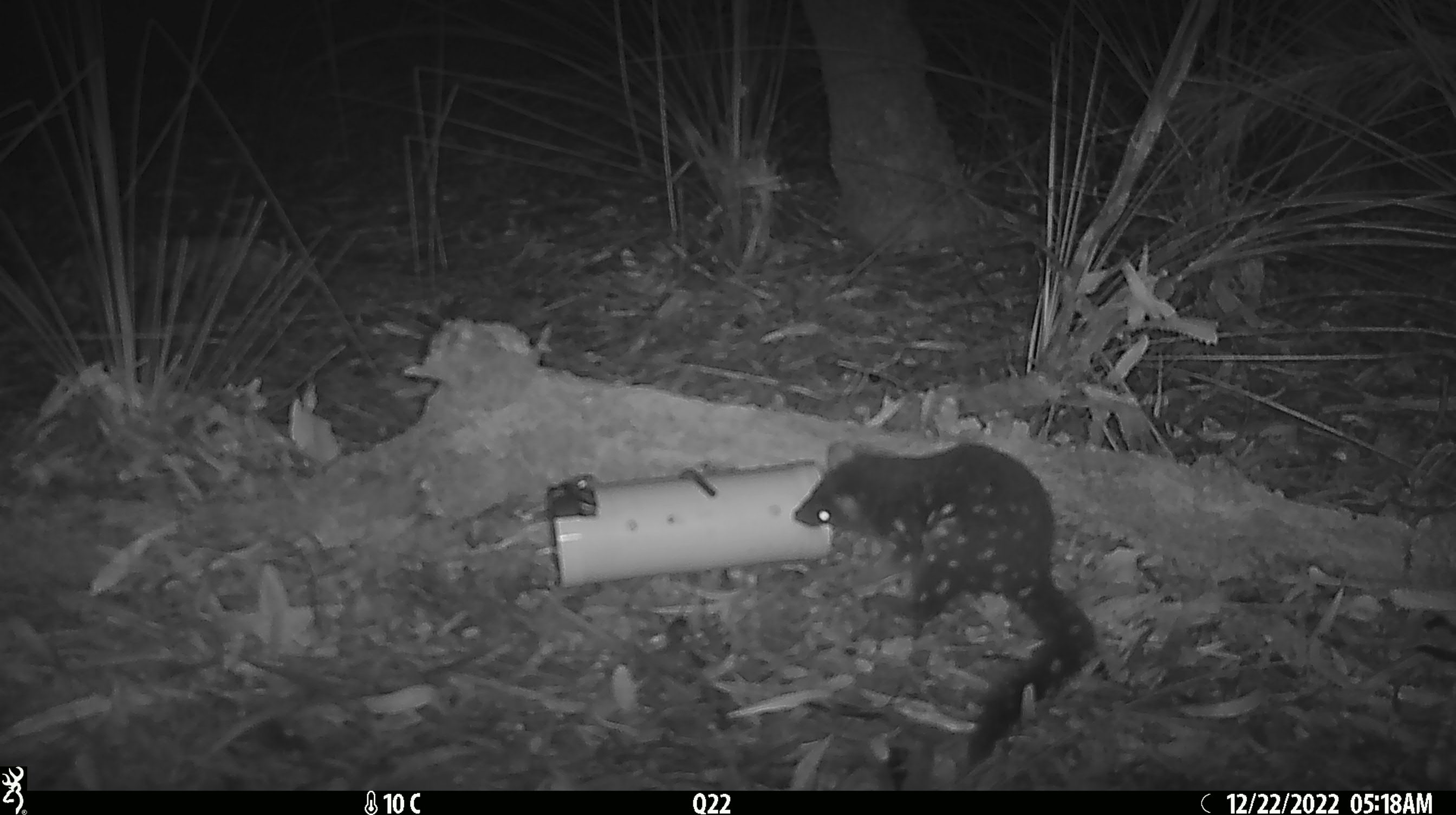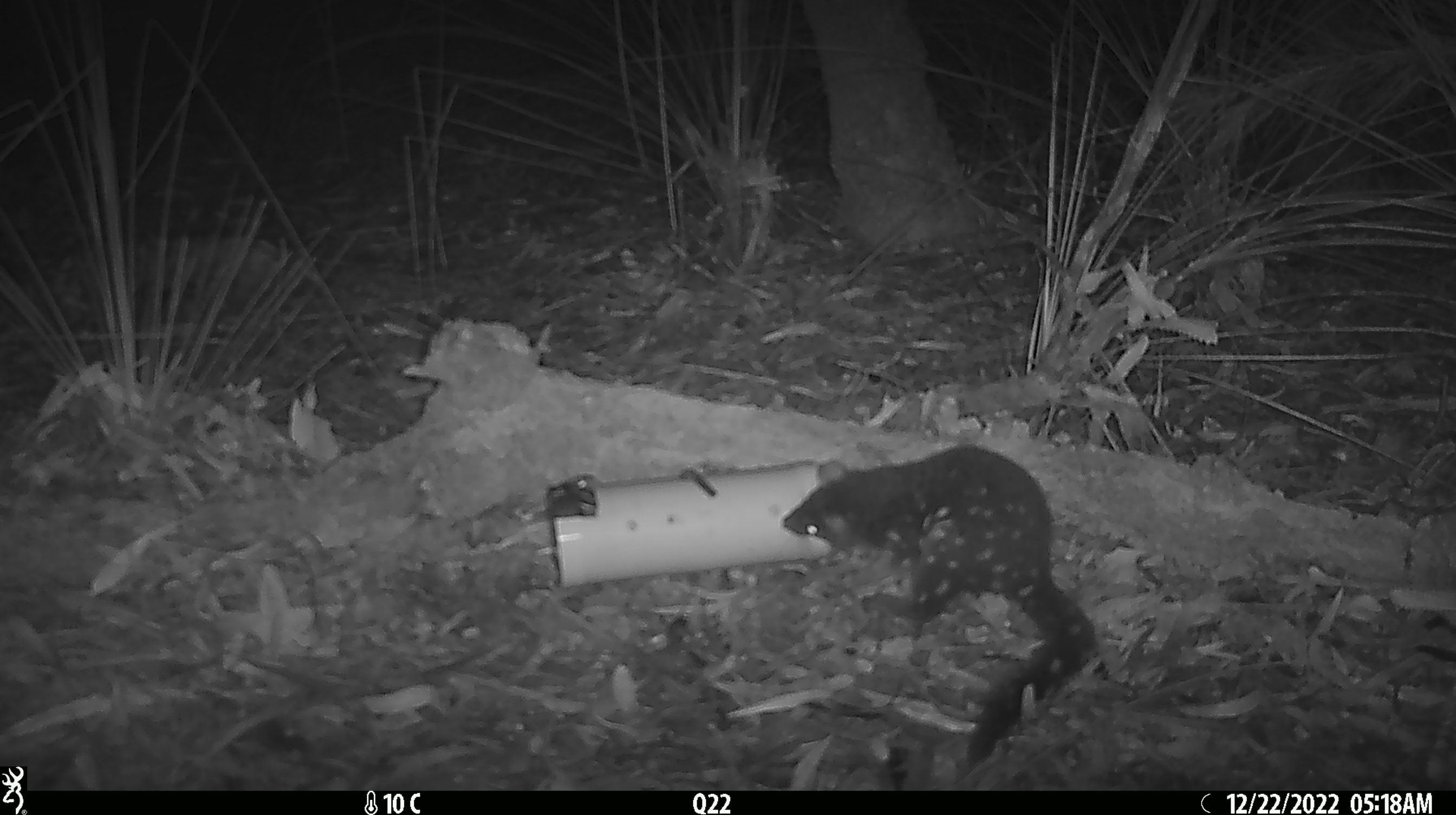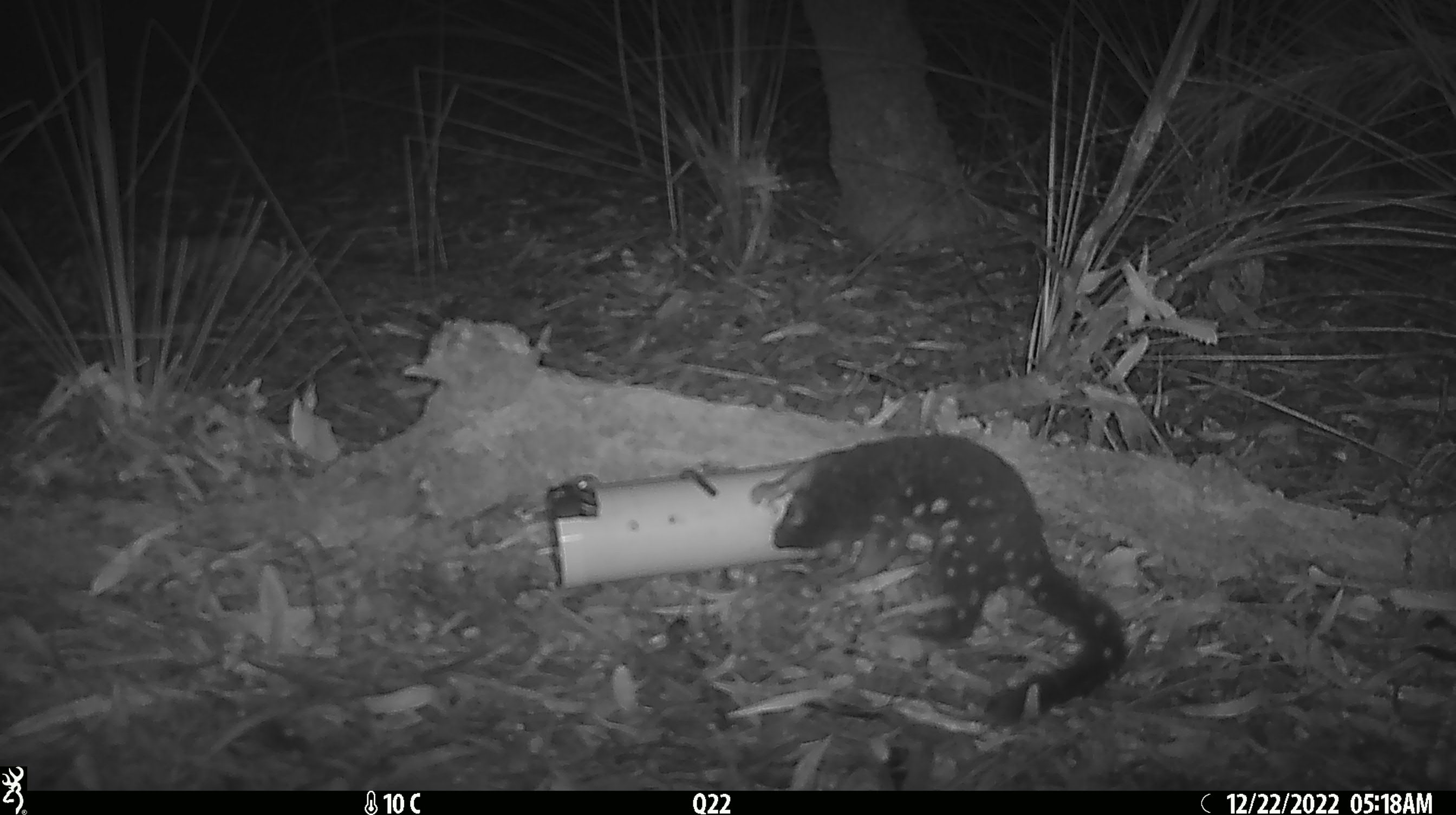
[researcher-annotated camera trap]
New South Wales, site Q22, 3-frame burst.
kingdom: Animalia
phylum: Chordata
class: Mammalia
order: Dasyuromorphia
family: Dasyuridae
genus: Dasyurus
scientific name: Dasyurus maculatus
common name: spotted-tailed quoll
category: quoll